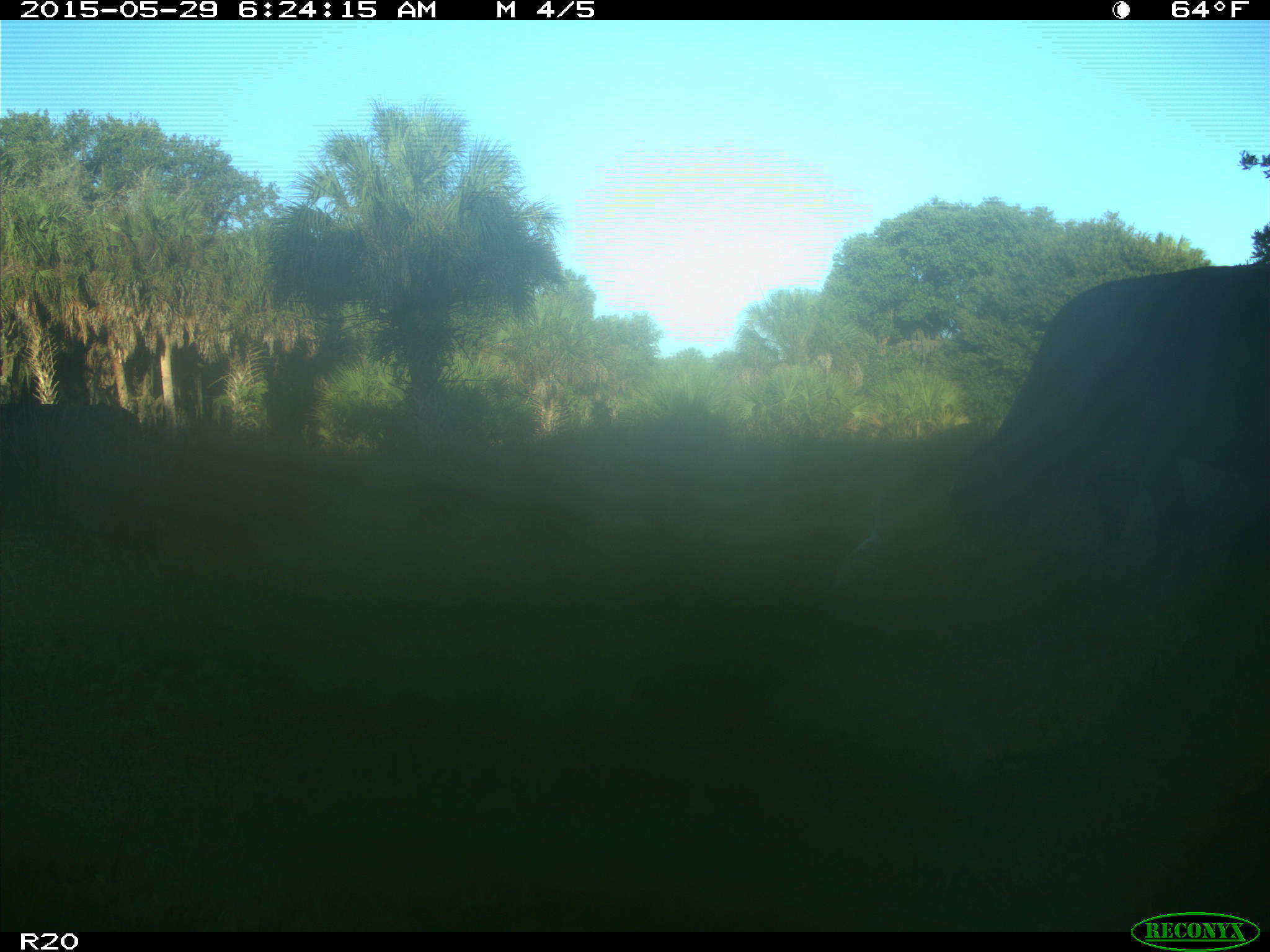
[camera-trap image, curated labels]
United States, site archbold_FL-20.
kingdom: Animalia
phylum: Chordata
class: Mammalia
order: Artiodactyla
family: Bovidae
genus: Bos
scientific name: Bos taurus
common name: domestic cow